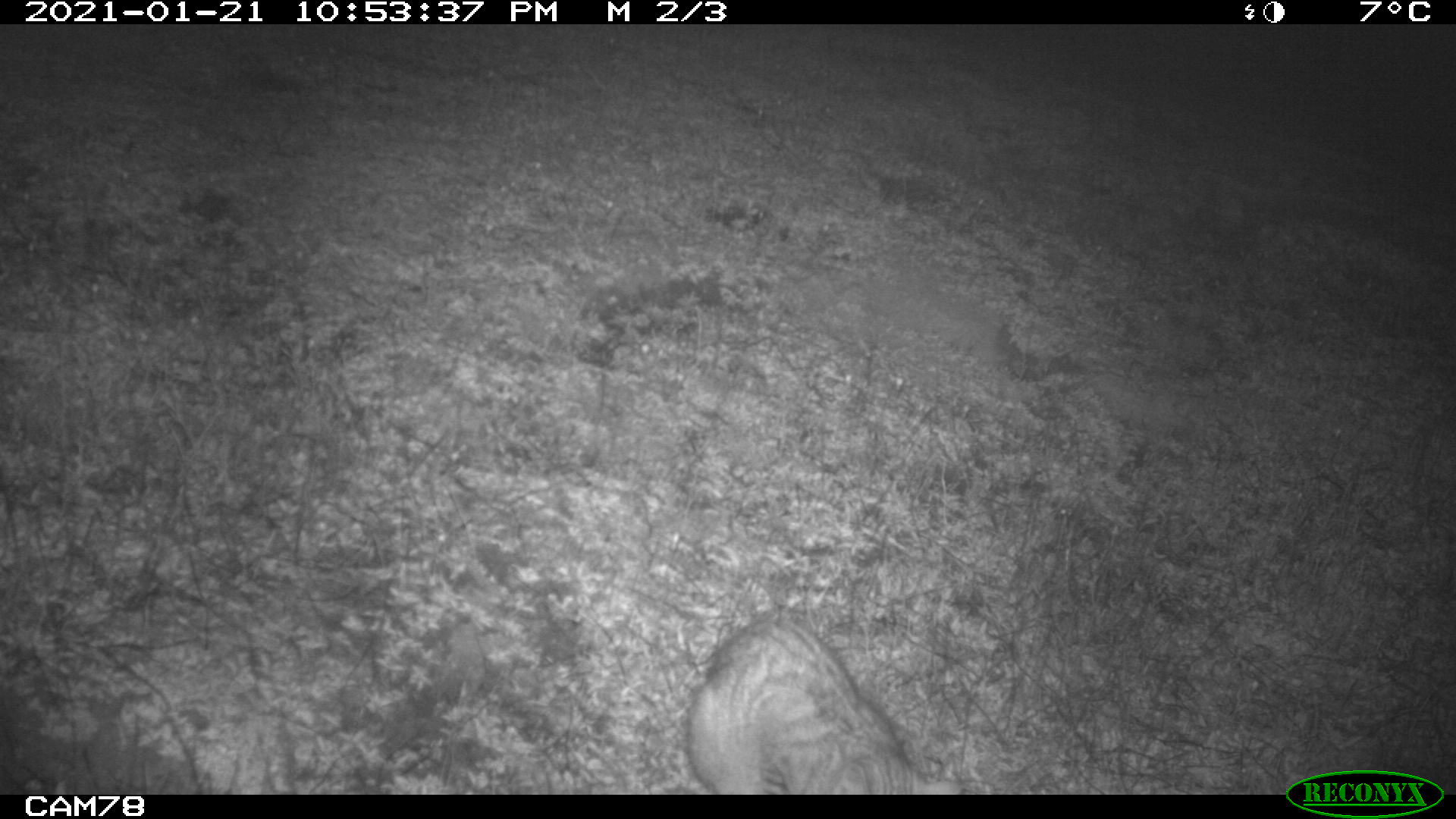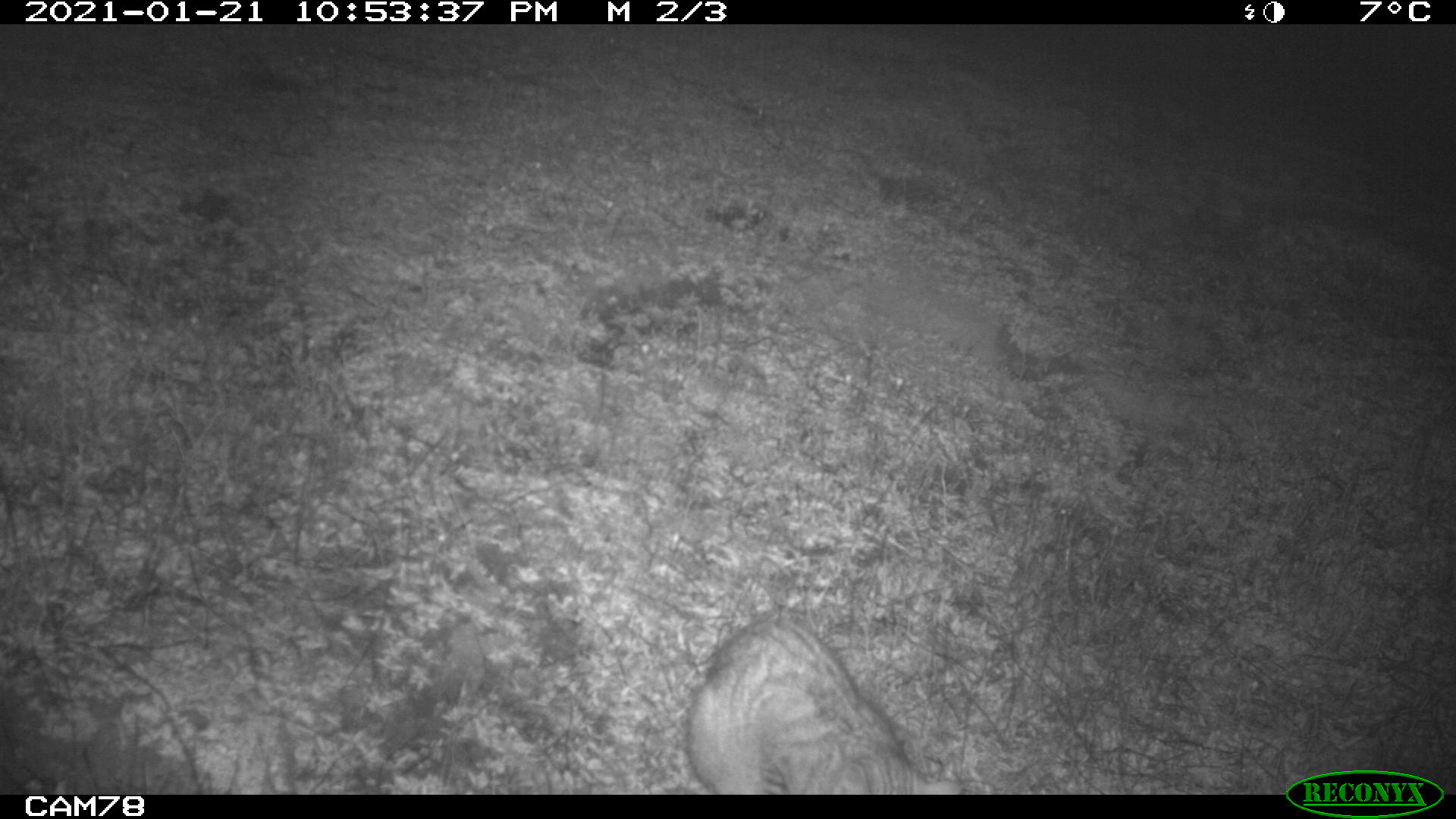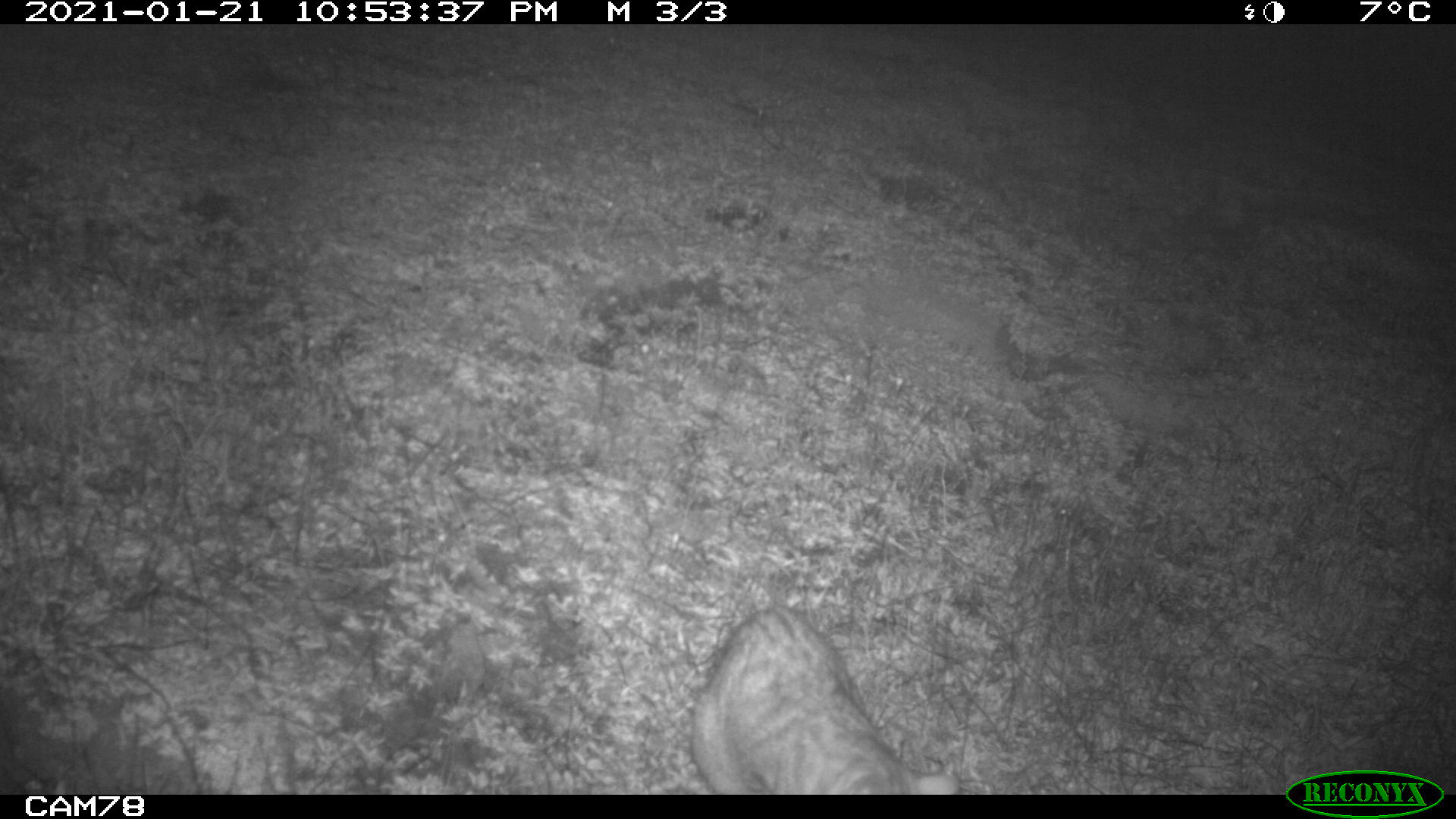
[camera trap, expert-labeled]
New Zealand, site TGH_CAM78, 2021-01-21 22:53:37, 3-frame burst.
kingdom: Animalia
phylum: Chordata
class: Mammalia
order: Carnivora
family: Felidae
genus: Felis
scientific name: Felis catus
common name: domestic cat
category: cat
Cat (domestic cat) (Felis catus).